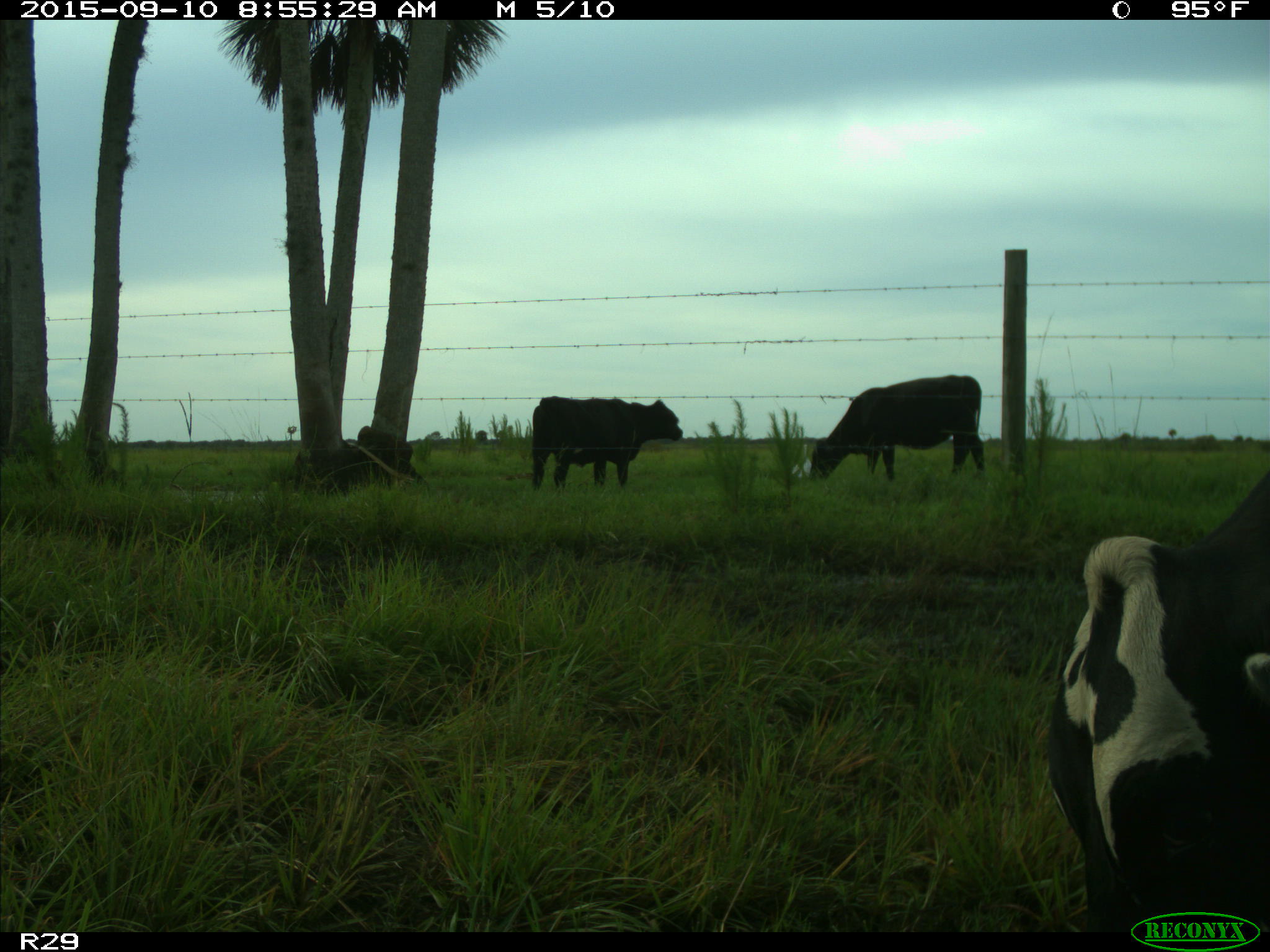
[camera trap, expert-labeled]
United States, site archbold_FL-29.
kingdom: Animalia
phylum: Chordata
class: Mammalia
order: Artiodactyla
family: Bovidae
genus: Bos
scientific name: Bos taurus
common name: domestic cow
Bos taurus (domestic cow).